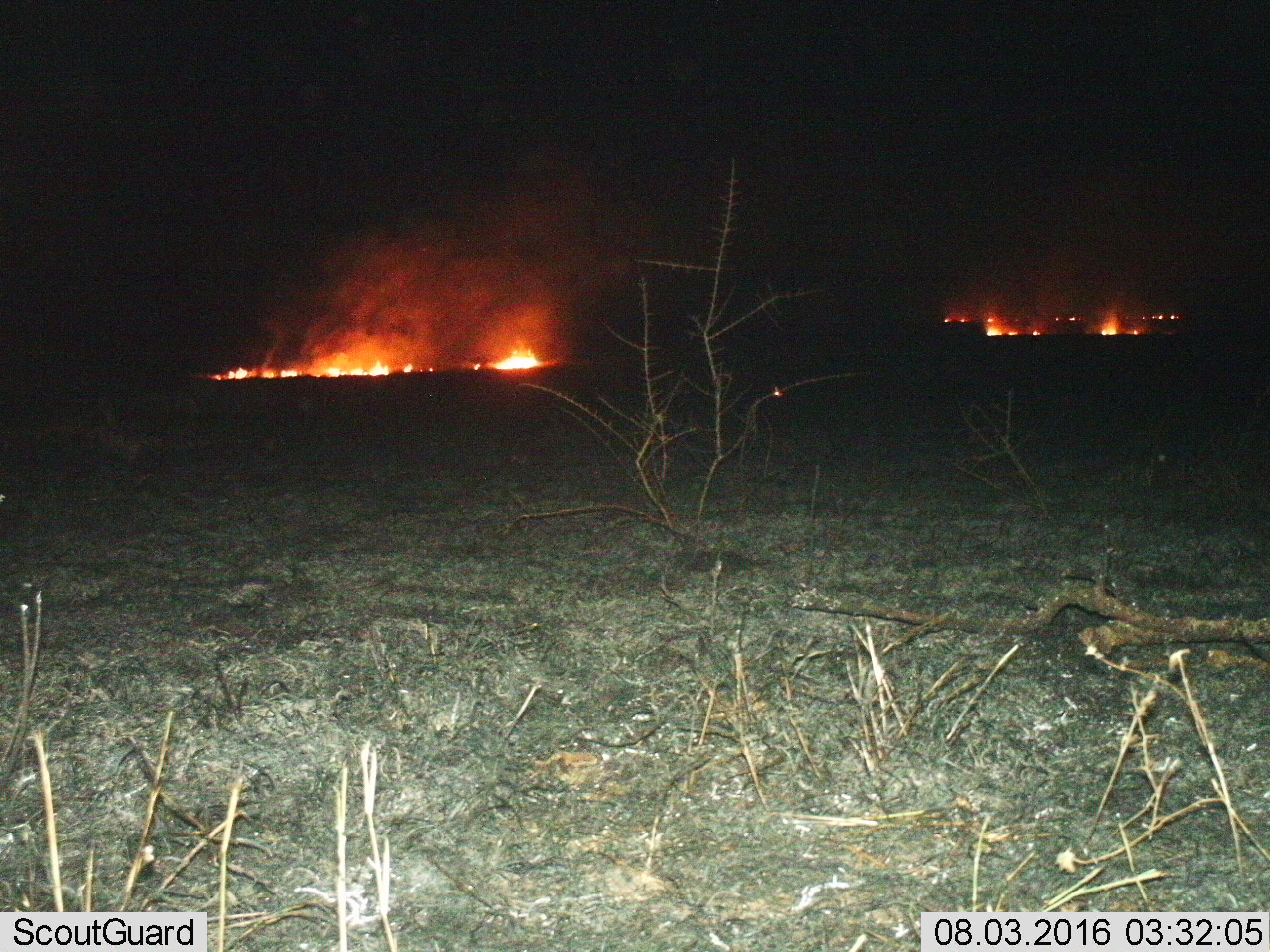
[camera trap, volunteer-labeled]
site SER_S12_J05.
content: unidentified animal